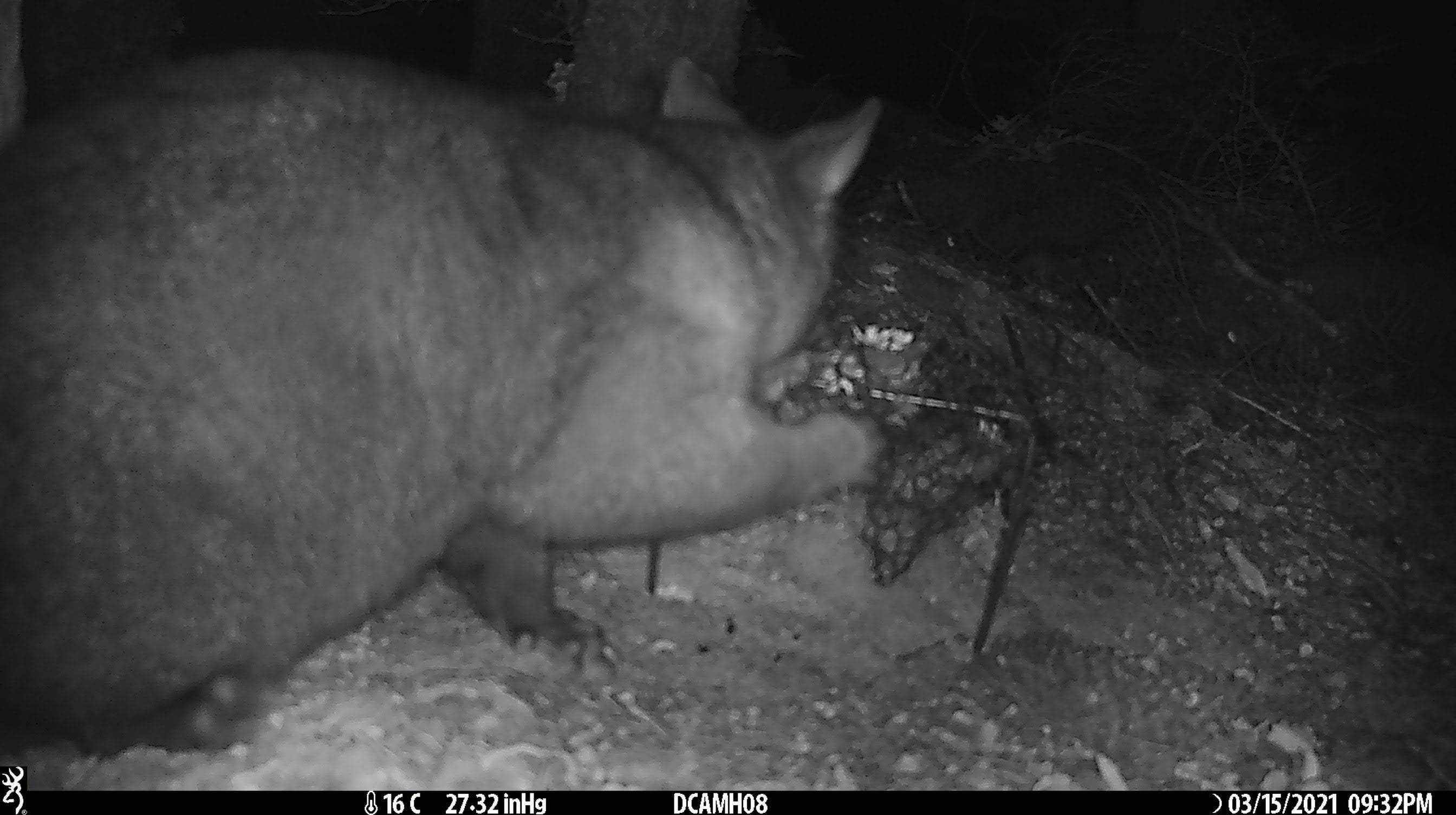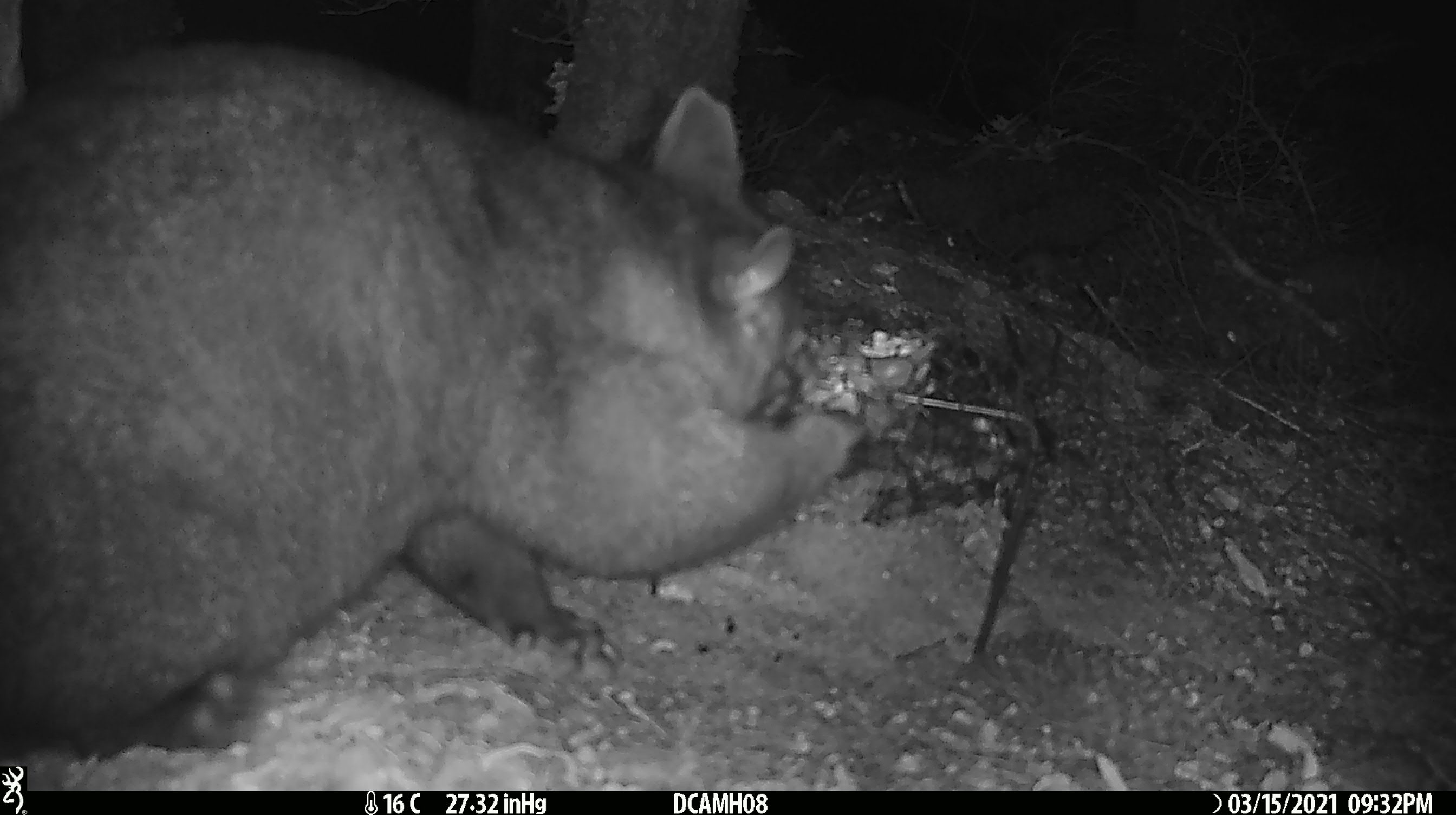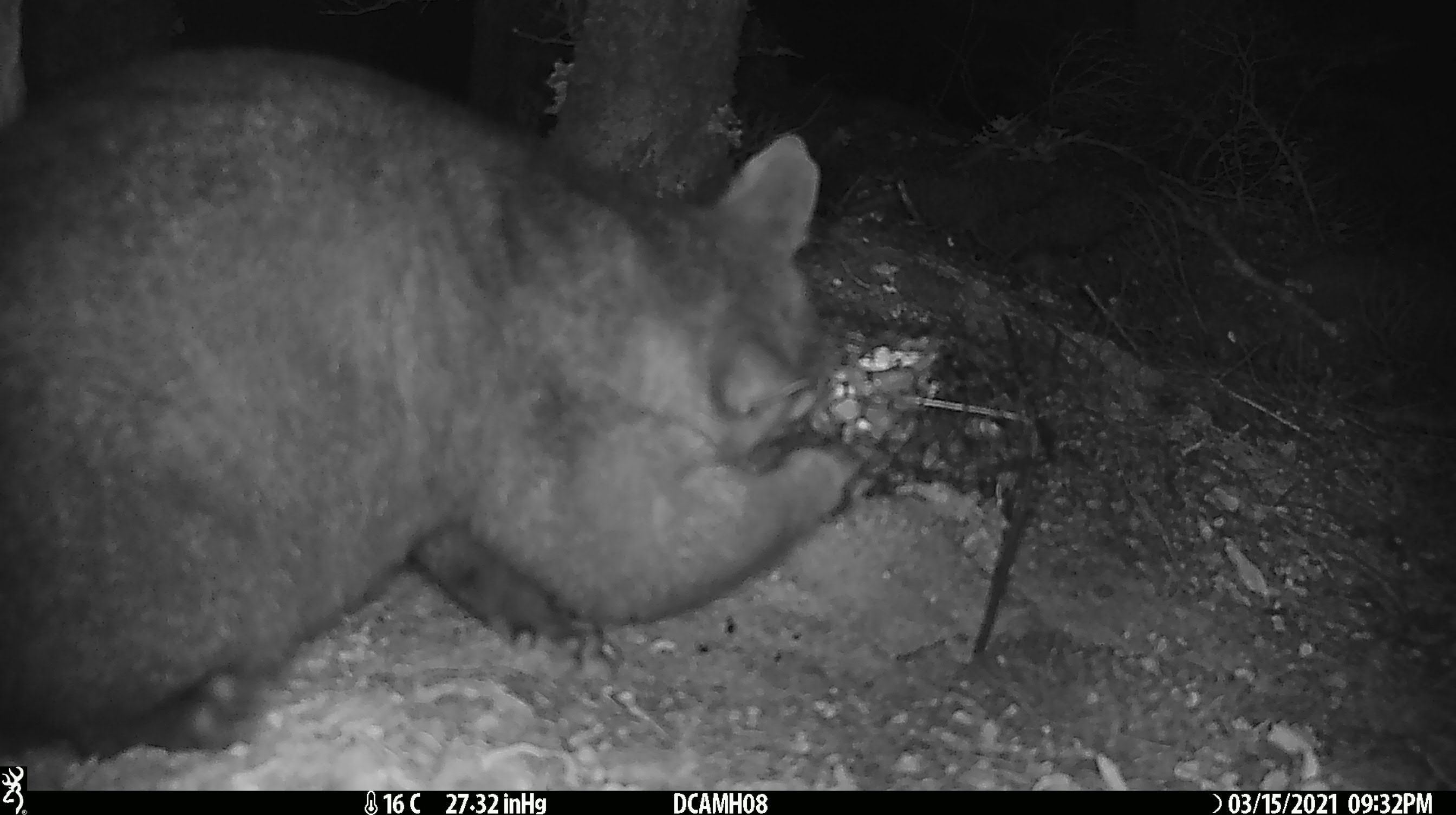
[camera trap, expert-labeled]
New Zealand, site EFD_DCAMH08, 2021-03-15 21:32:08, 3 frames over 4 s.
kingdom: Animalia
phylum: Chordata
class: Mammalia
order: Diprotodontia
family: Phalangeridae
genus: Trichosurus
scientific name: Trichosurus vulpecula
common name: common brushtail possum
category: possum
Possum (common brushtail possum) (Trichosurus vulpecula).